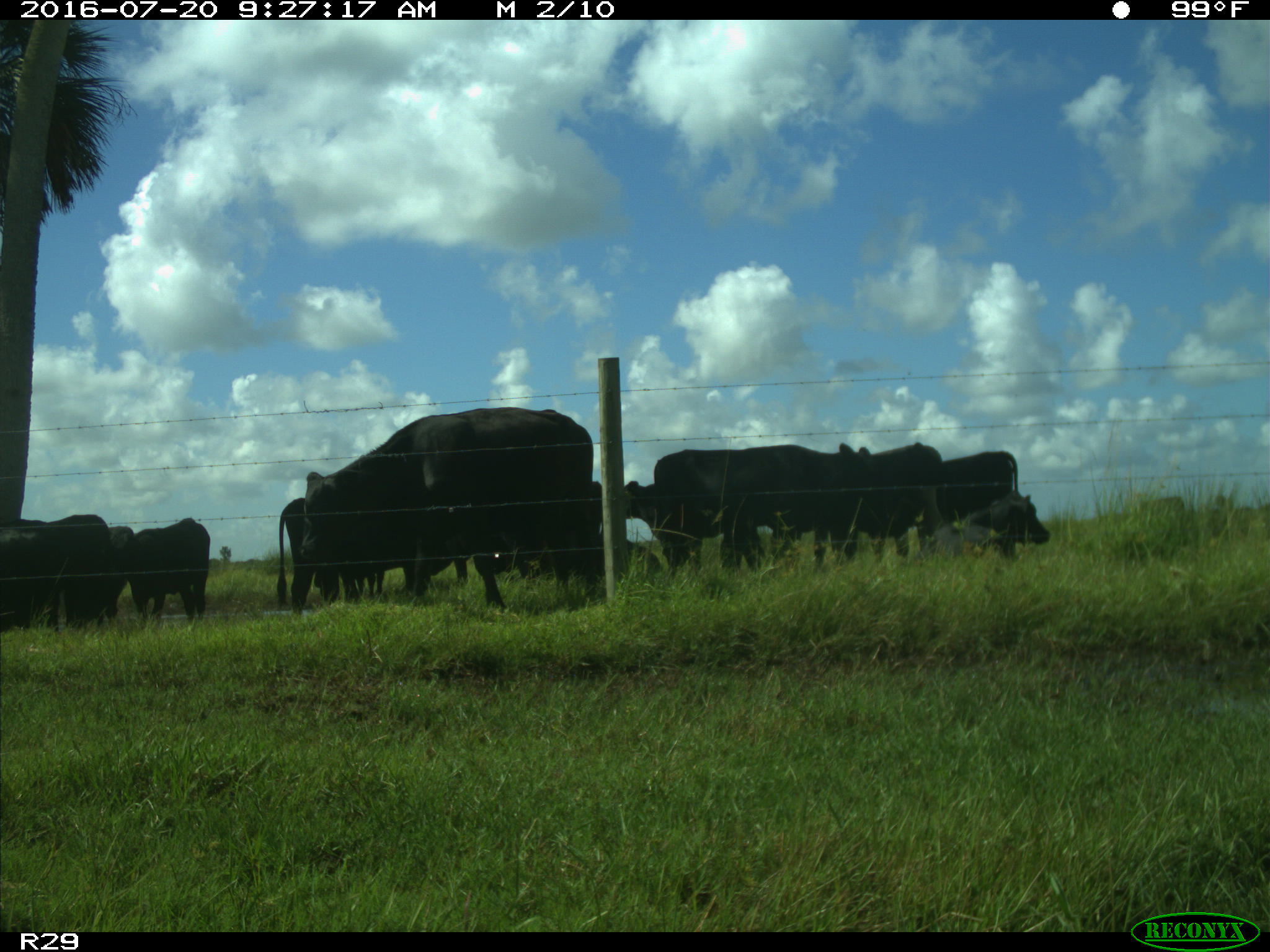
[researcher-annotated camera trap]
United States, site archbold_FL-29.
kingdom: Animalia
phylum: Chordata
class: Mammalia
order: Artiodactyla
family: Bovidae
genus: Bos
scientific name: Bos taurus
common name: domestic cow